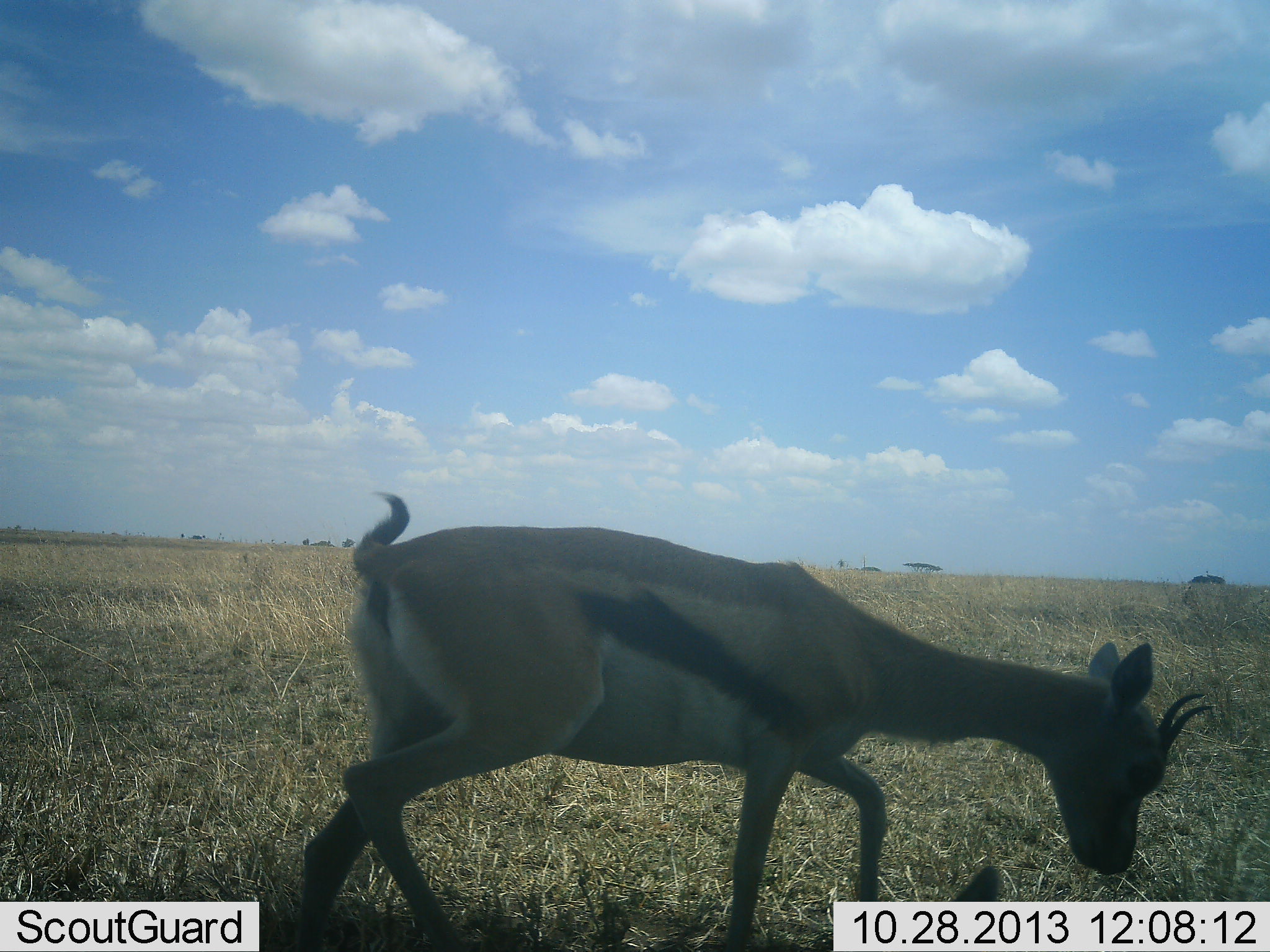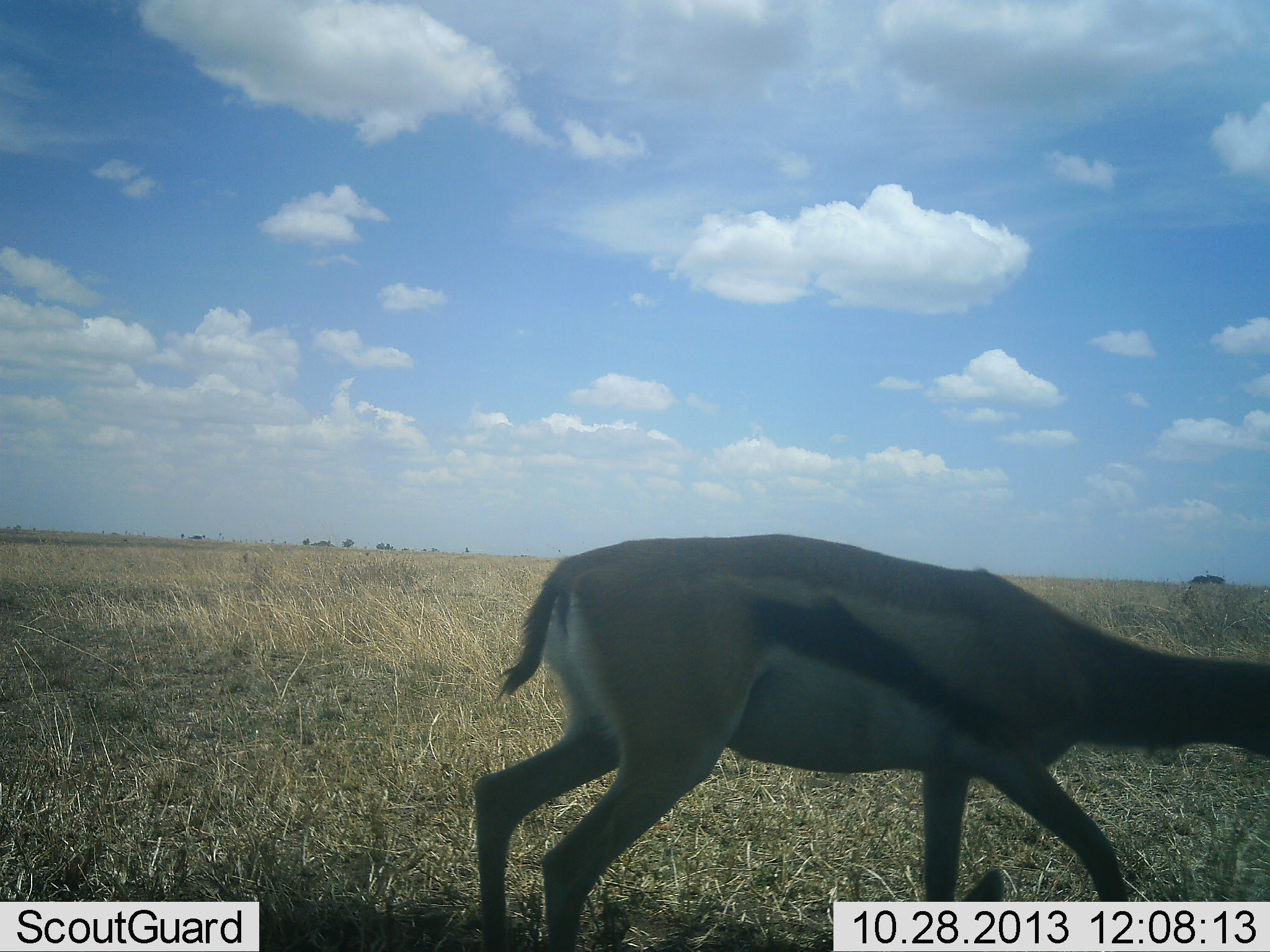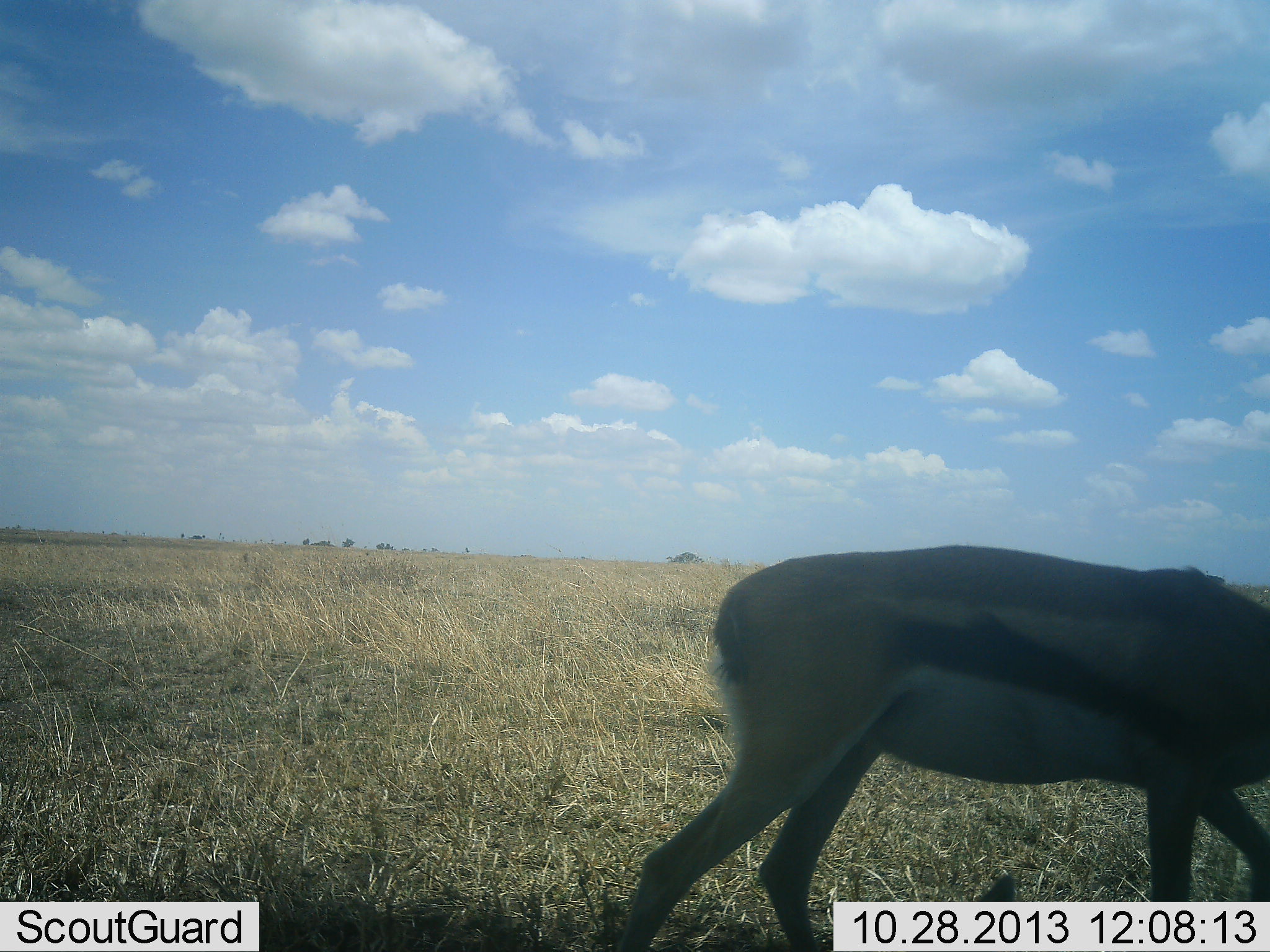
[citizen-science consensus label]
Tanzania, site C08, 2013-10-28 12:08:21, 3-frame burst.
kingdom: Animalia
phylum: Chordata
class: Mammalia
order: Artiodactyla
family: Bovidae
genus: Eudorcas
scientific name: Eudorcas thomsonii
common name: thomson's gazelle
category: gazellethomsons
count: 1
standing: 10%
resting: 3%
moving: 90%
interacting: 0%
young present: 0%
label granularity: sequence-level